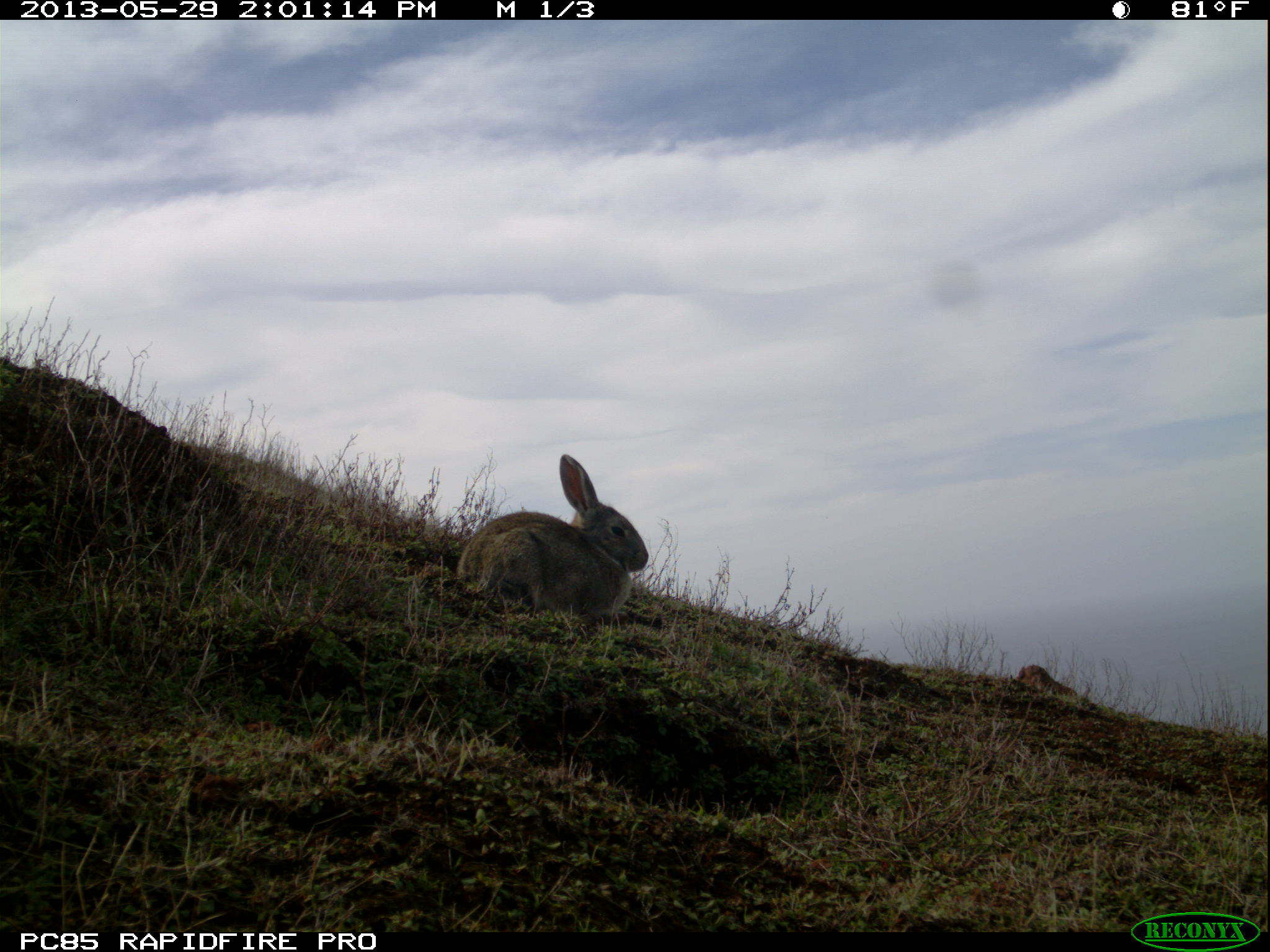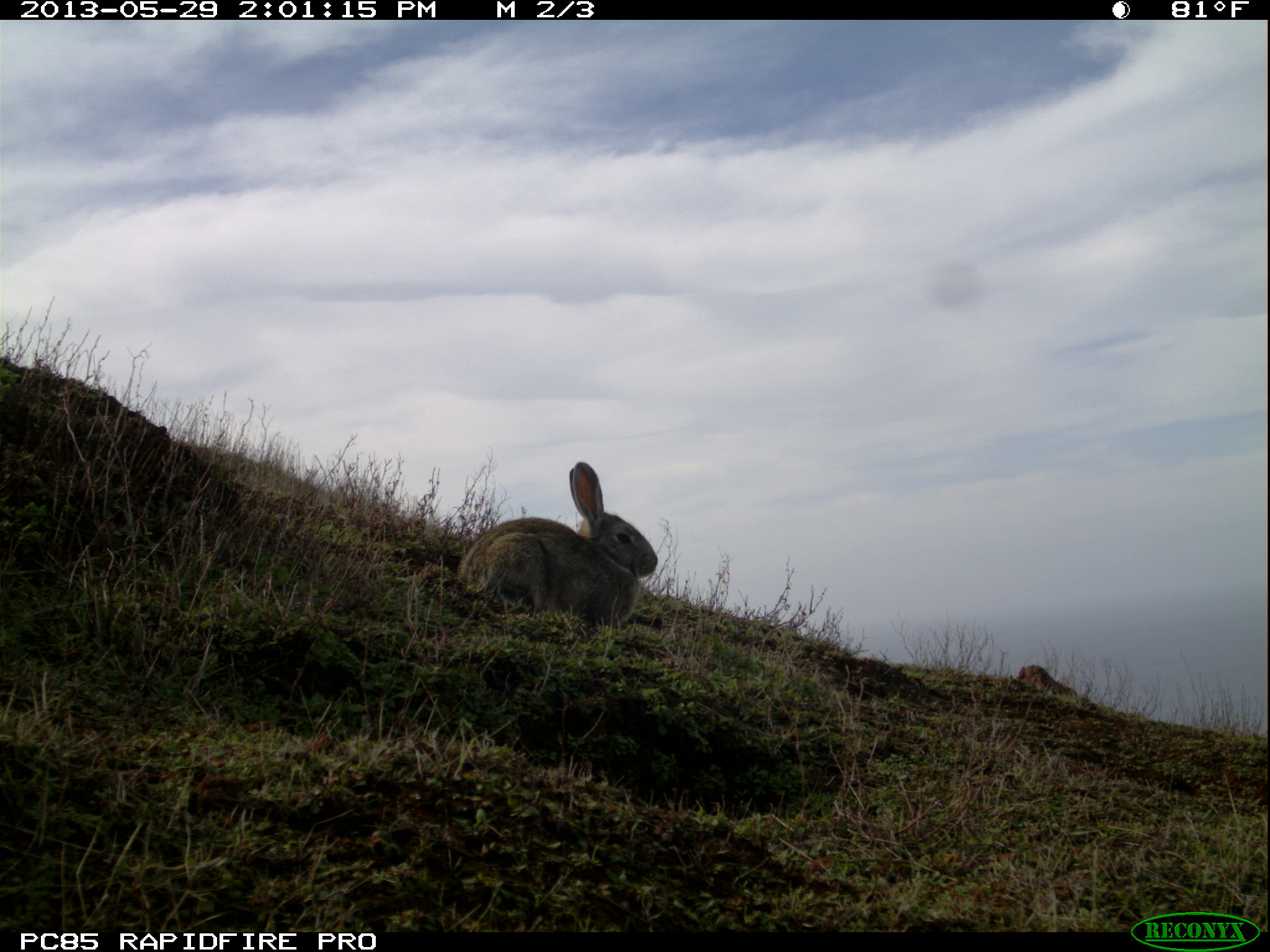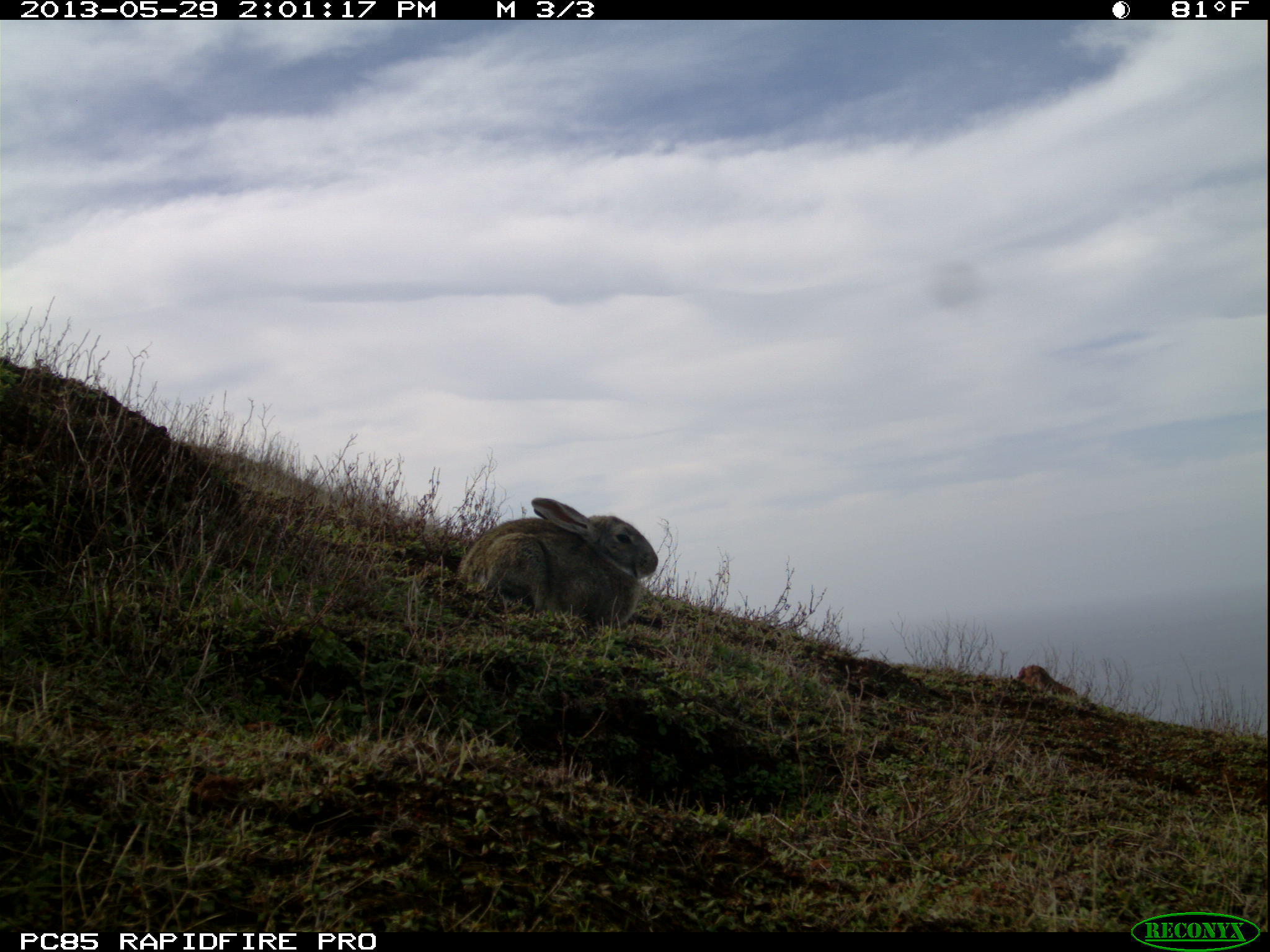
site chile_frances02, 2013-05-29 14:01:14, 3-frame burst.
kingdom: Animalia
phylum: Chordata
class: Mammalia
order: Lagomorpha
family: Leporidae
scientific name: Leporidae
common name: rabbits and hares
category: rabbit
Rabbit (rabbits and hares) (Leporidae).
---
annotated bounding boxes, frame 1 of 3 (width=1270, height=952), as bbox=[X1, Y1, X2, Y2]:
rabbit: bbox=[447, 452, 649, 625]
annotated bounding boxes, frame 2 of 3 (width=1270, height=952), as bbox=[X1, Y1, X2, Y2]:
rabbit: bbox=[447, 461, 656, 636]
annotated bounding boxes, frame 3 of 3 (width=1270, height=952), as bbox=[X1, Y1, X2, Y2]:
rabbit: bbox=[445, 496, 657, 637]